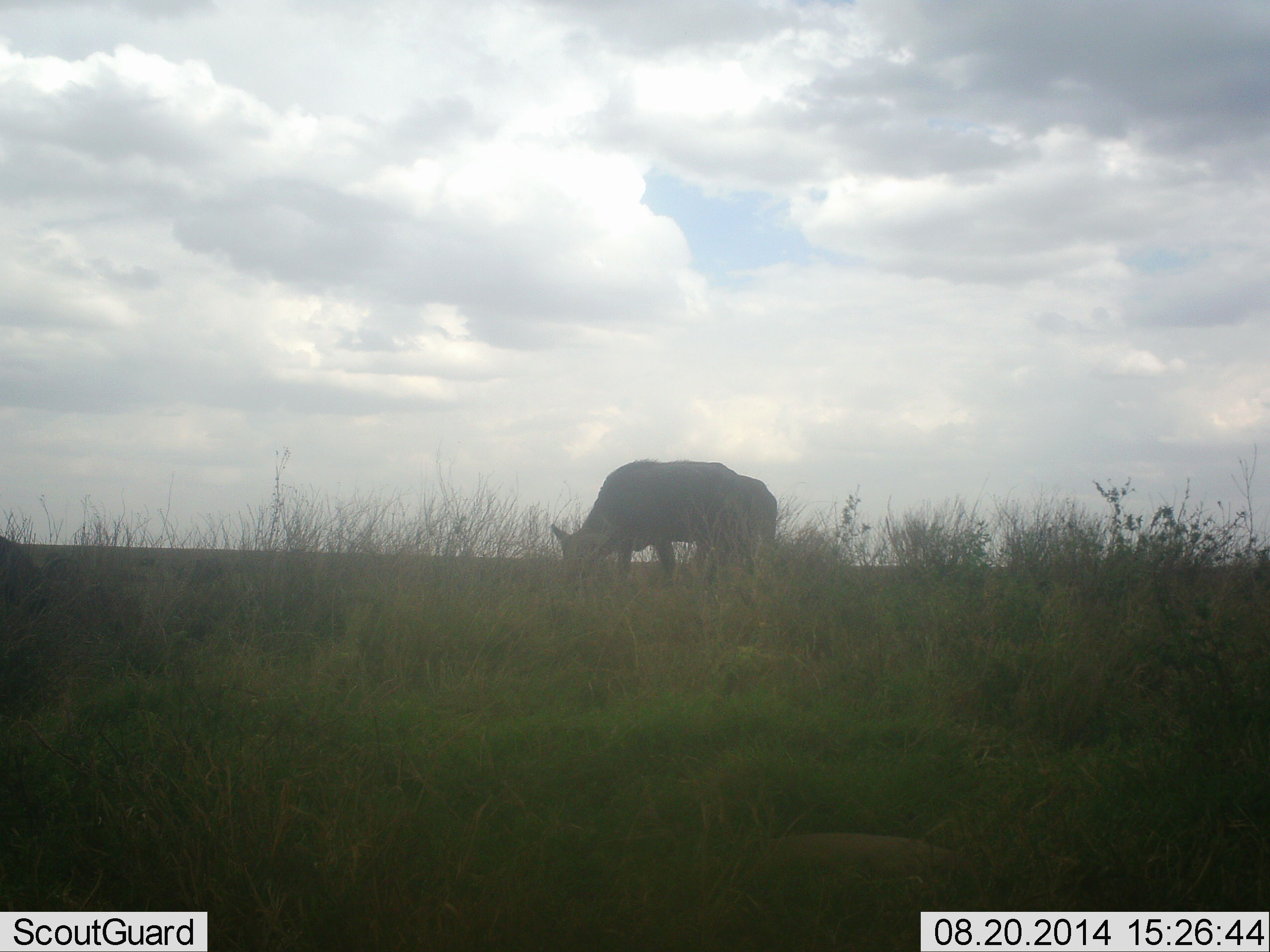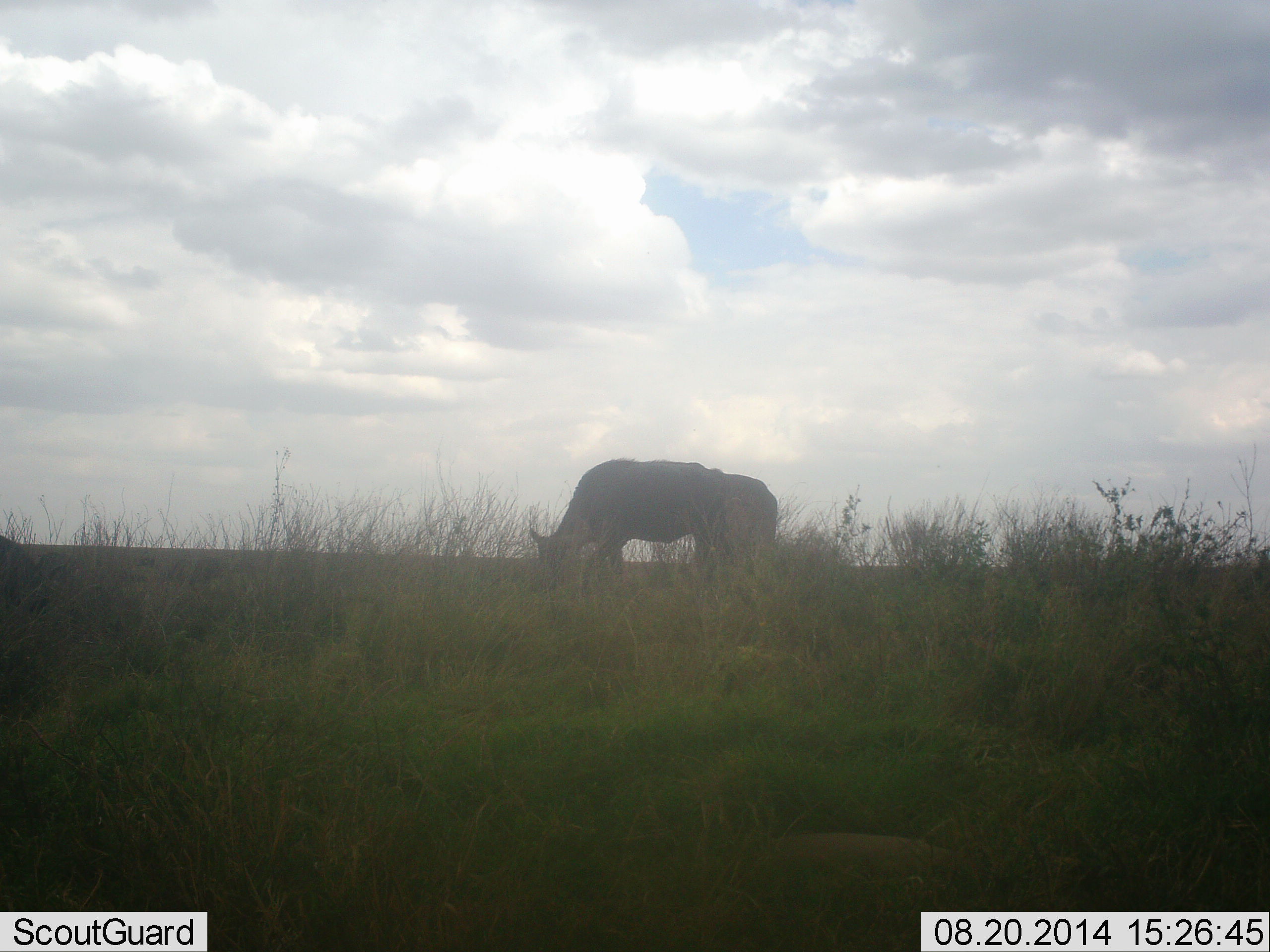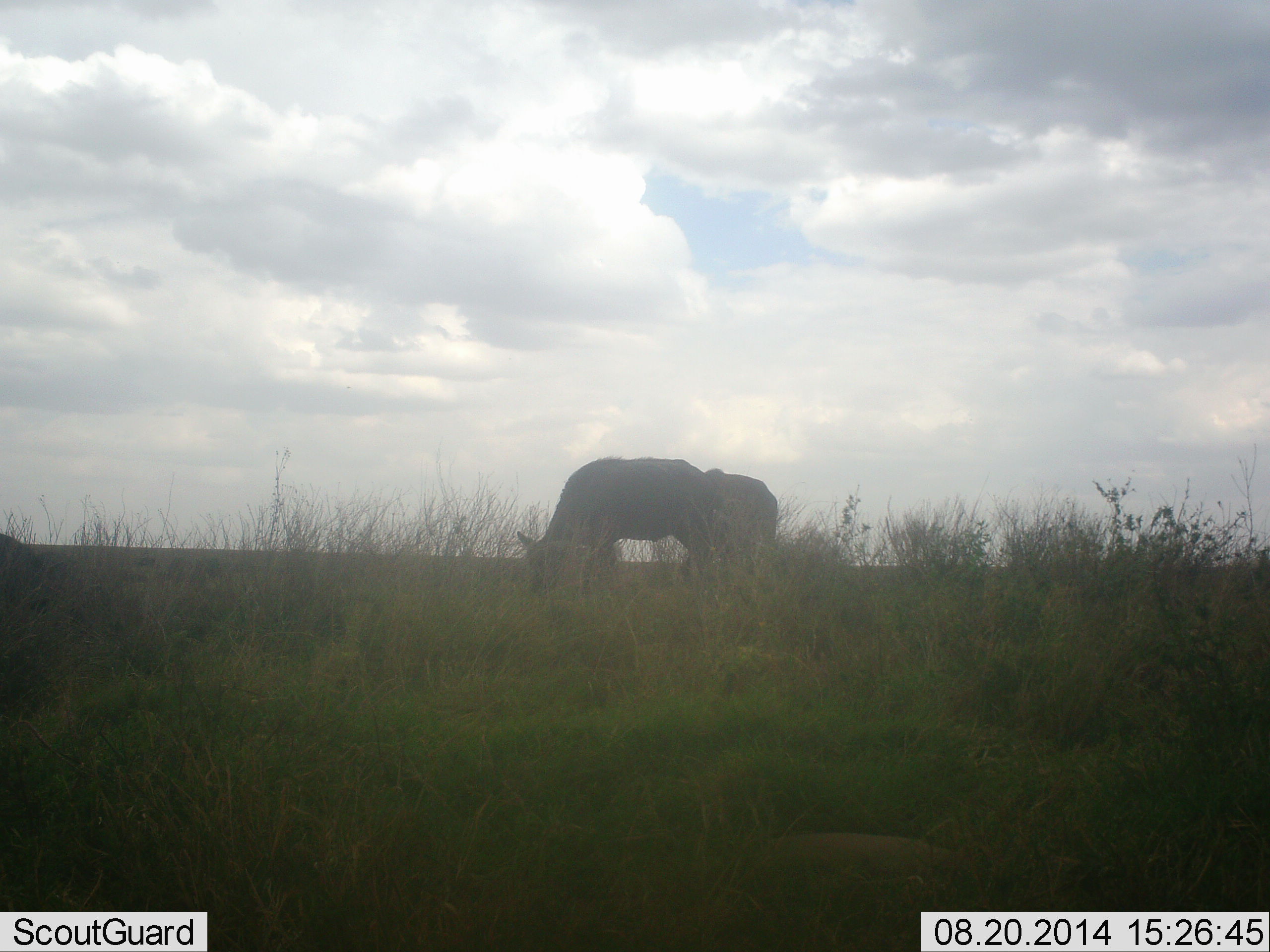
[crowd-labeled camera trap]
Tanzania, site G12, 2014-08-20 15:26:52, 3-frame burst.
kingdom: Animalia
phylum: Chordata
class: Mammalia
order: Artiodactyla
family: Bovidae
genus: Syncerus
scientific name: Syncerus caffer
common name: cape buffalo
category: buffalo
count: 2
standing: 20%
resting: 0%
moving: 10%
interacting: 0%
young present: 0%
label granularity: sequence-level